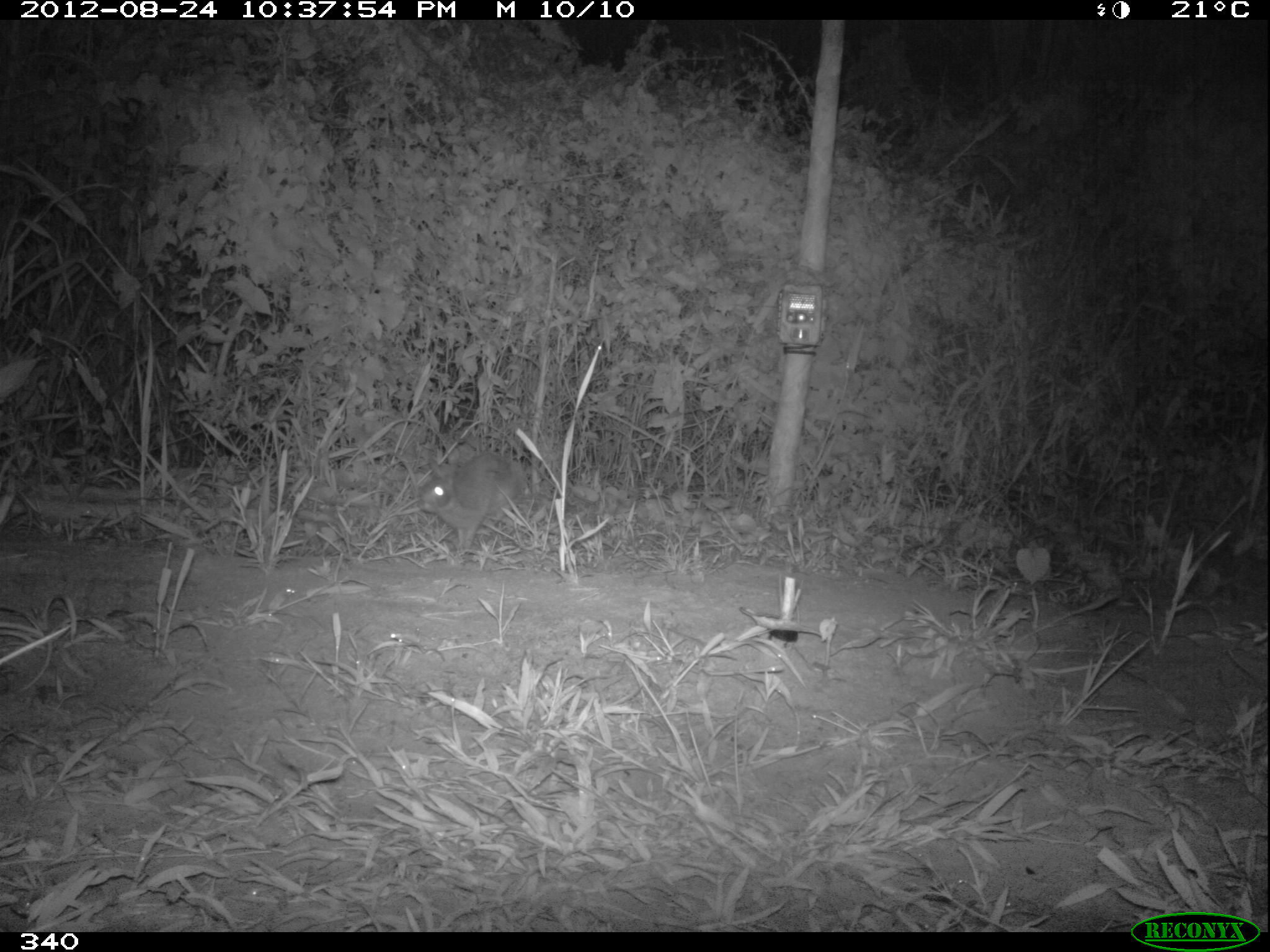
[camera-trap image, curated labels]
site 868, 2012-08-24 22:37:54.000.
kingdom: Animalia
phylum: Chordata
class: Mammalia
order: Lagomorpha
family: Leporidae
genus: Sylvilagus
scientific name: Sylvilagus brasiliensis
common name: tapeti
Sylvilagus brasiliensis (tapeti).